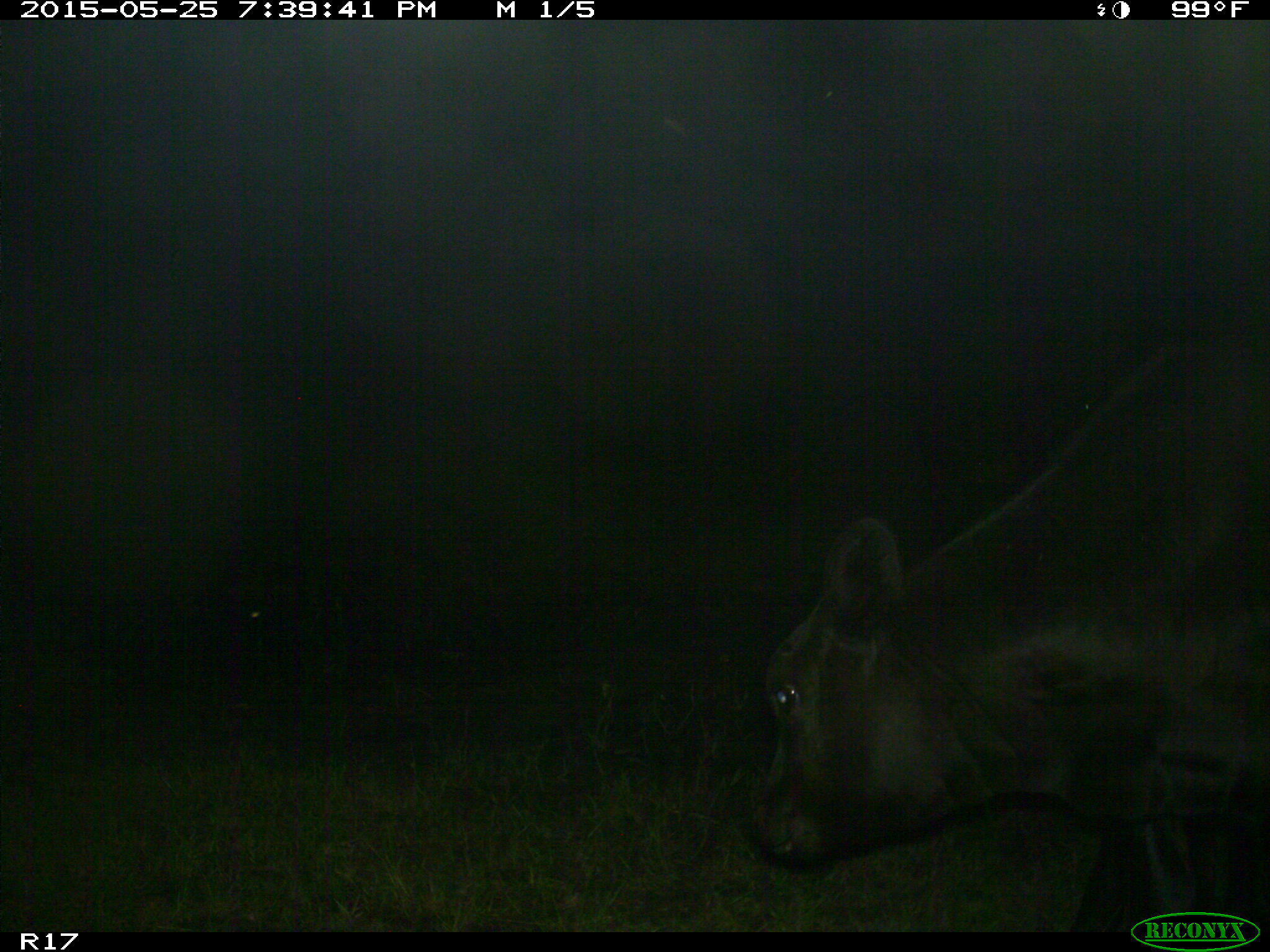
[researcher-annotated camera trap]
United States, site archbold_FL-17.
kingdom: Animalia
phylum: Chordata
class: Mammalia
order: Artiodactyla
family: Bovidae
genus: Bos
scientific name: Bos taurus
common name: domestic cow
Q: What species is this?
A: Bos taurus (domestic cow).